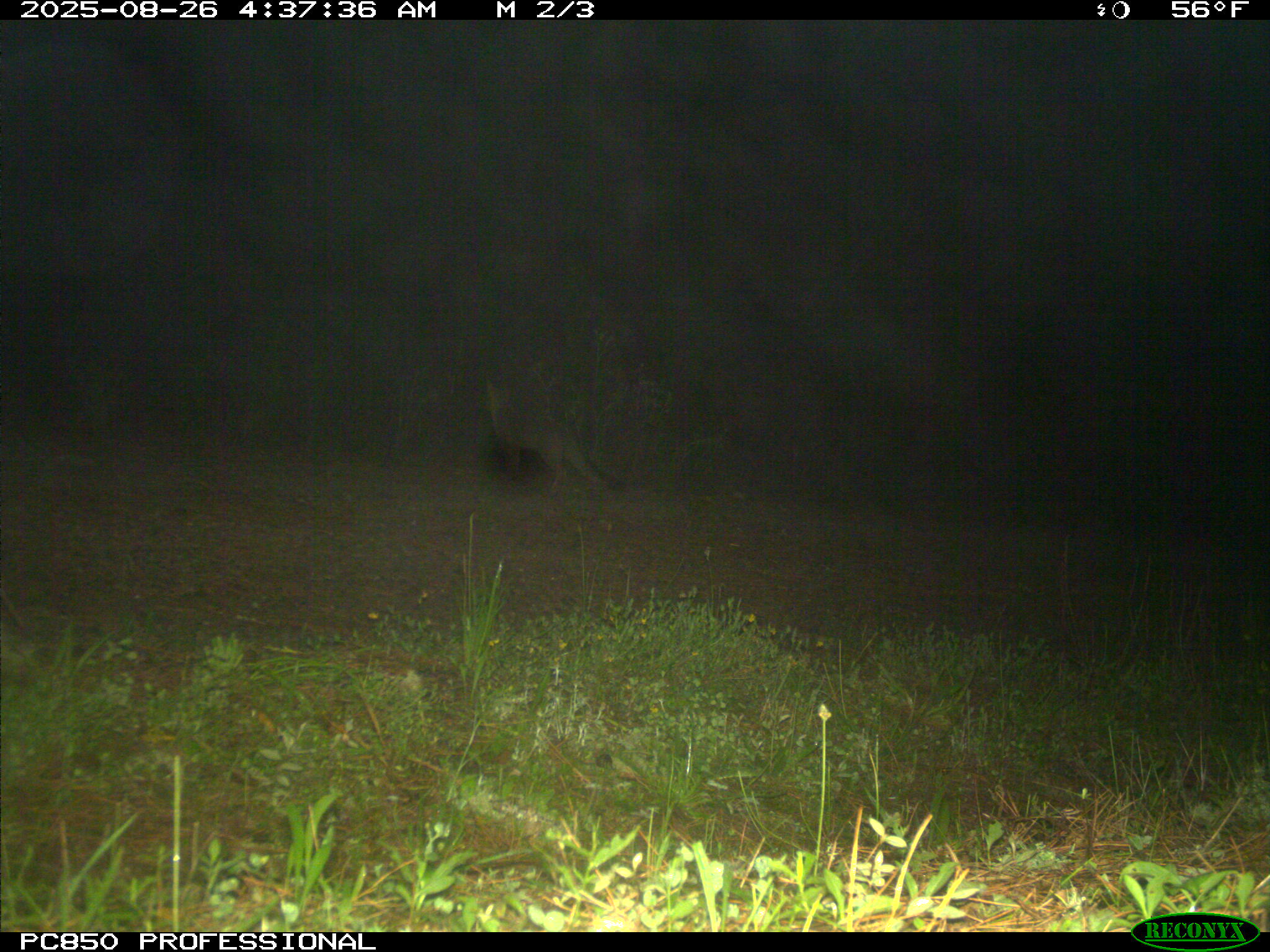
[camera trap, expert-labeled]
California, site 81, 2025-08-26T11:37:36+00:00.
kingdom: Animalia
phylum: Chordata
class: Mammalia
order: Carnivora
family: Canidae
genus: Urocyon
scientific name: Urocyon cinereoargenteus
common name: gray fox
Gray fox (Urocyon cinereoargenteus).